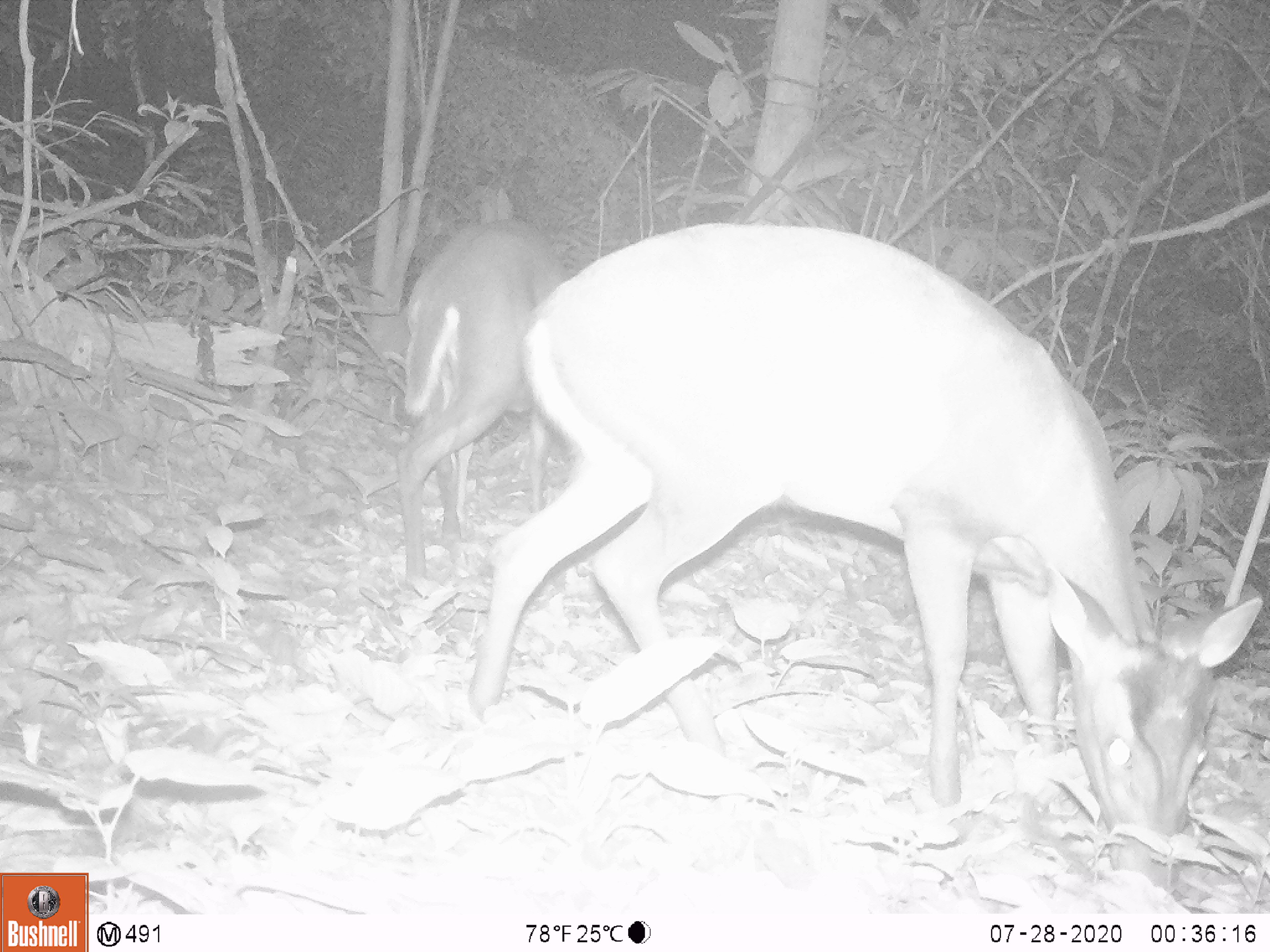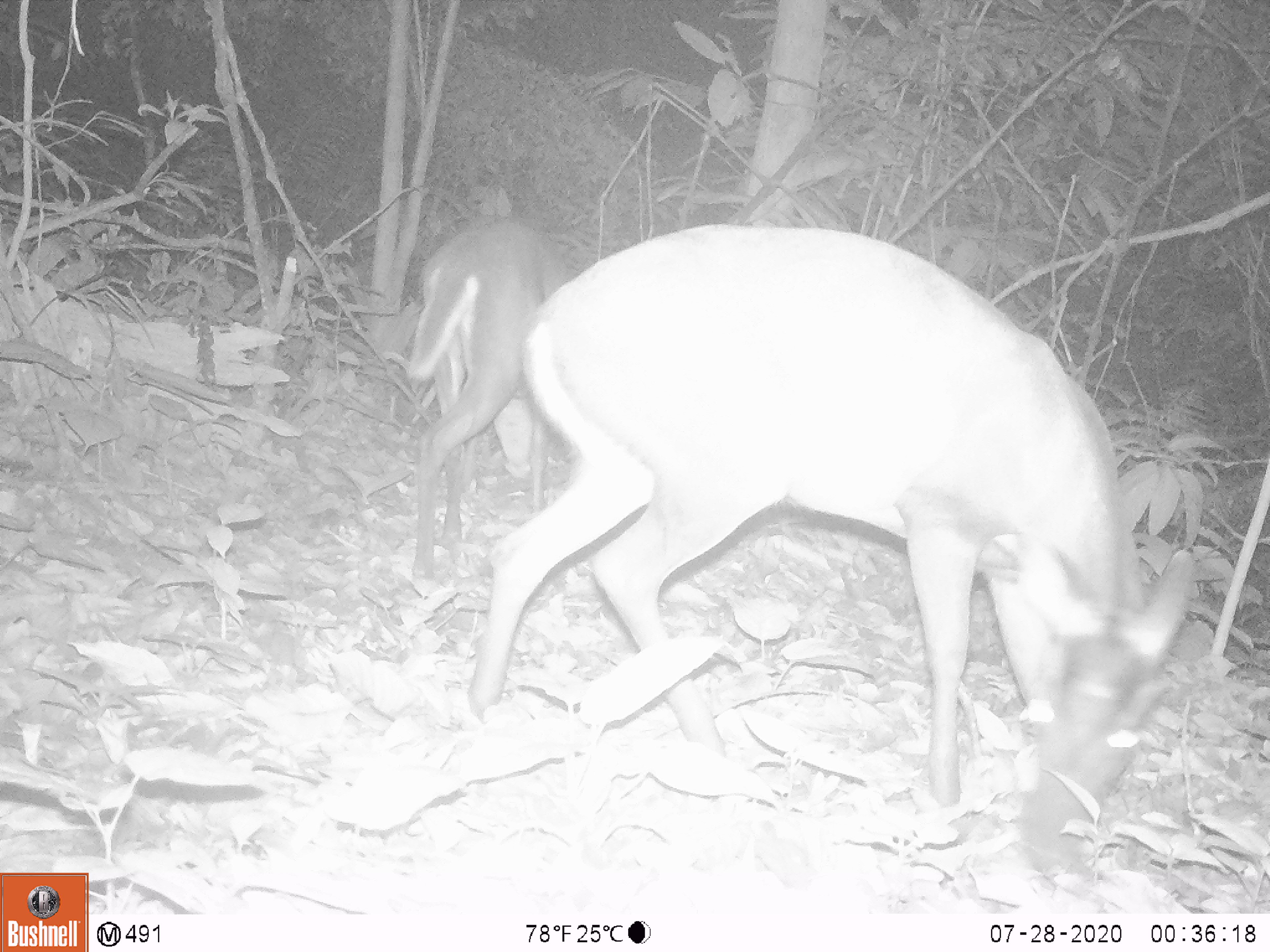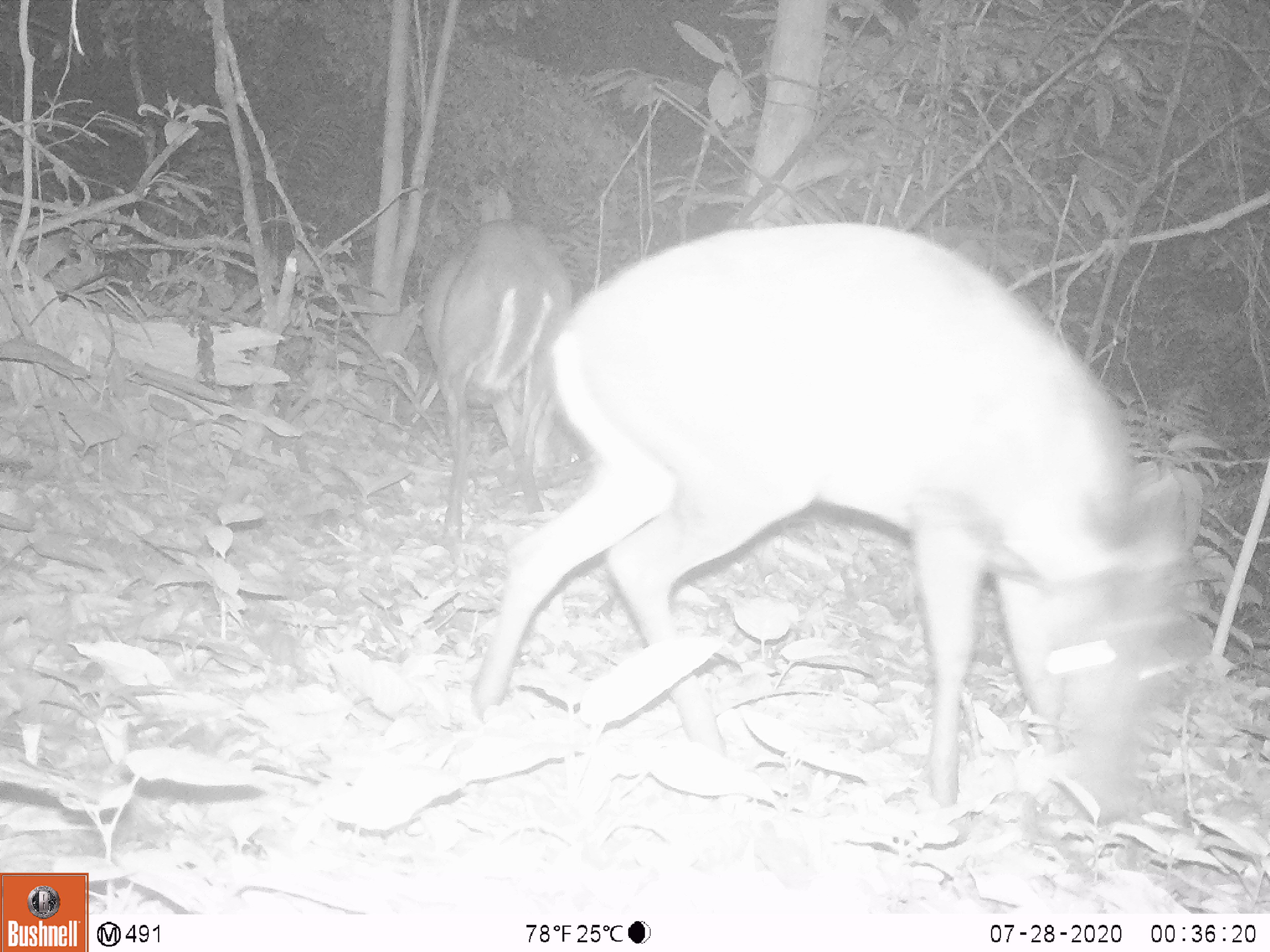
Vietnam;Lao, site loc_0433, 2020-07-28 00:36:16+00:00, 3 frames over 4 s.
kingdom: Animalia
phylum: Chordata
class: Mammalia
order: Artiodactyla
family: Cervidae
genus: Muntiacus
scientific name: Muntiacus rooseveltorum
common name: roosevelt's muntjac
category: roosevelts muntjac group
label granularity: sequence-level